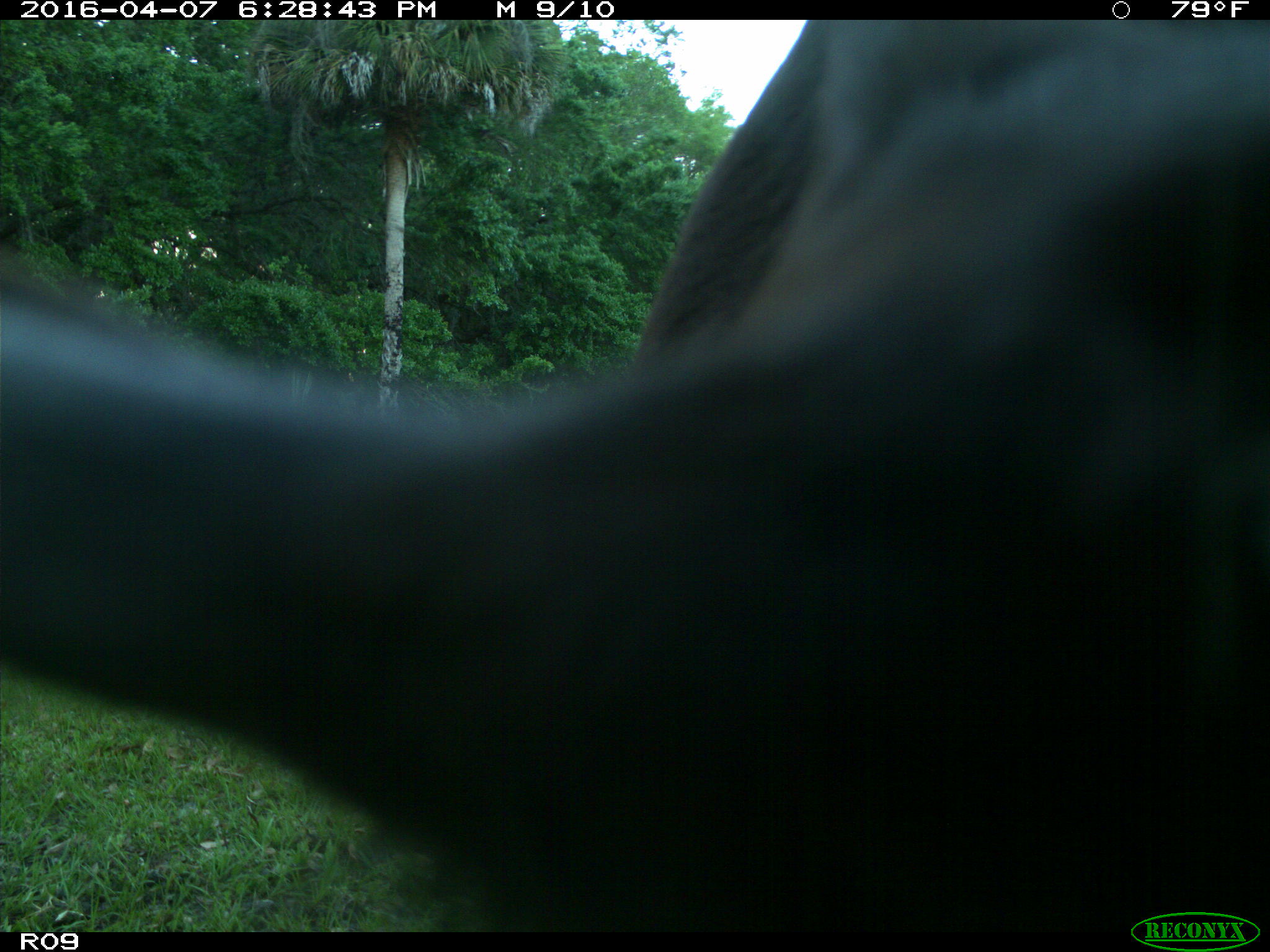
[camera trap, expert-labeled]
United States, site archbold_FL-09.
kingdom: Animalia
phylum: Chordata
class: Mammalia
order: Artiodactyla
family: Bovidae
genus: Bos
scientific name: Bos taurus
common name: domestic cow